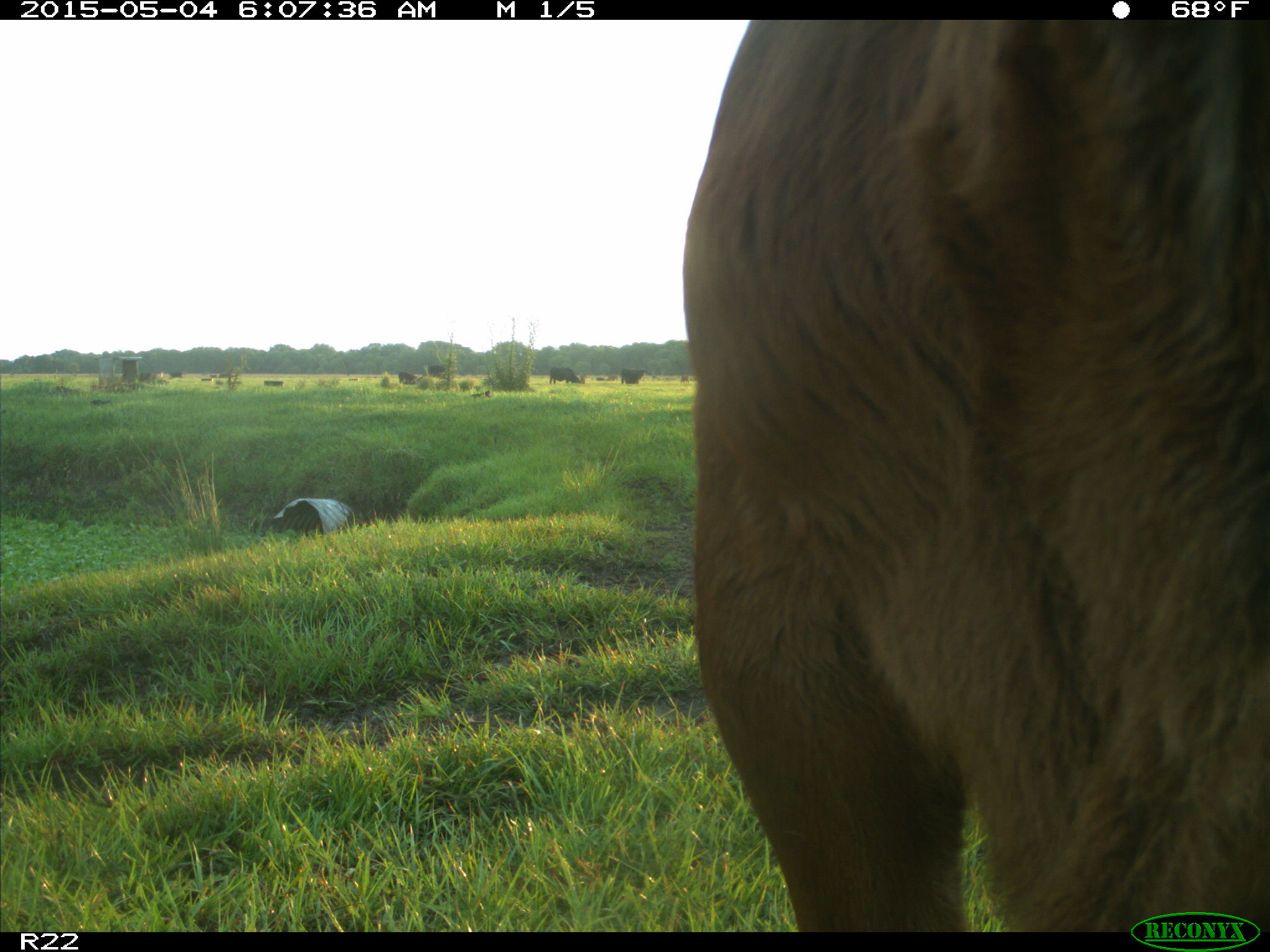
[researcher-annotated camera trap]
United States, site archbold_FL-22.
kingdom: Animalia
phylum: Chordata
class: Mammalia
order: Artiodactyla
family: Bovidae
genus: Bos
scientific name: Bos taurus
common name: domestic cow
Bos taurus (domestic cow).